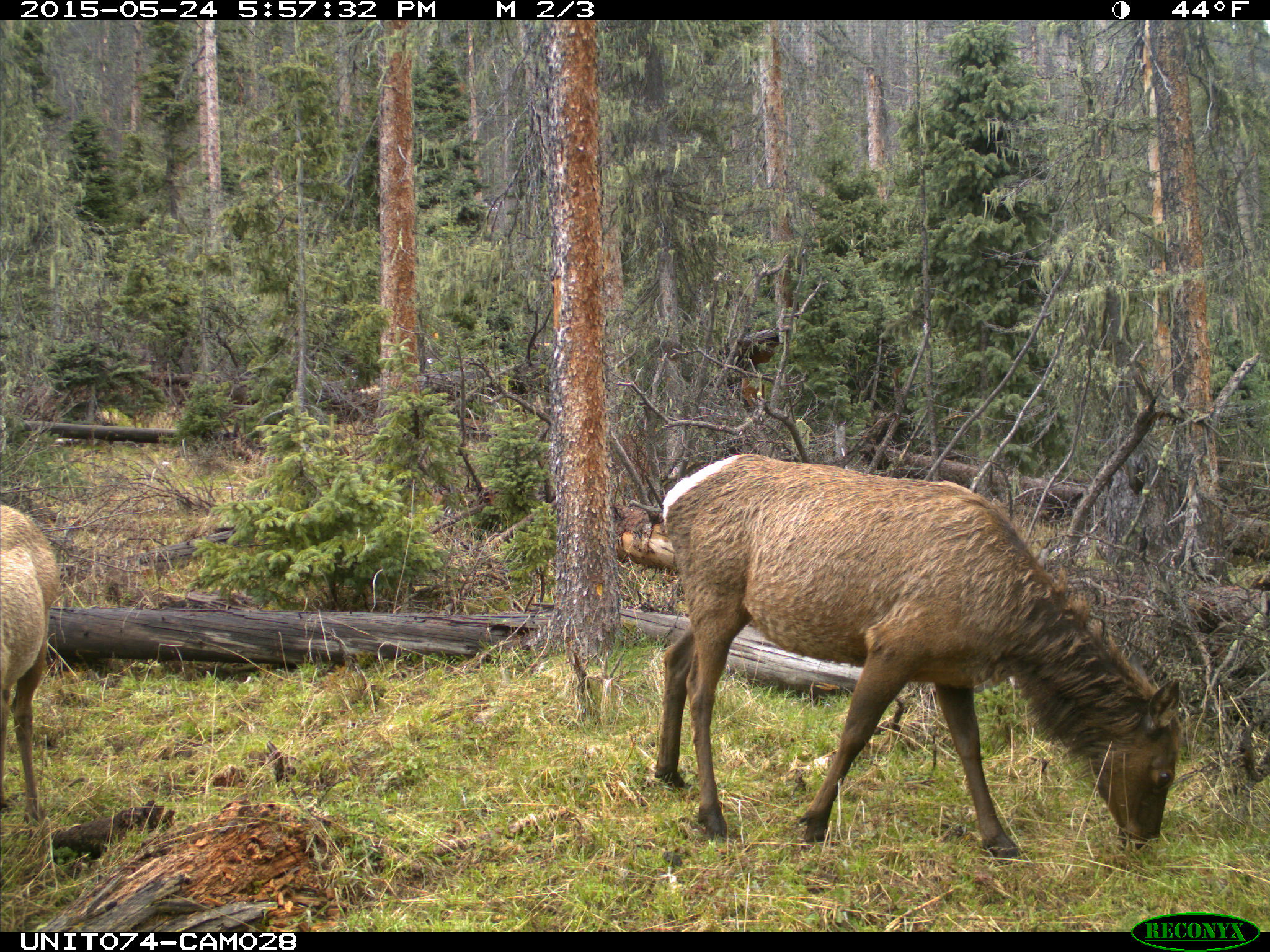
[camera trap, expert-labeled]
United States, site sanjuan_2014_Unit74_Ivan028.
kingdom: Animalia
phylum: Chordata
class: Mammalia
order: Artiodactyla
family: Cervidae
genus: Cervus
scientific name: Cervus elaphus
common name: red deer